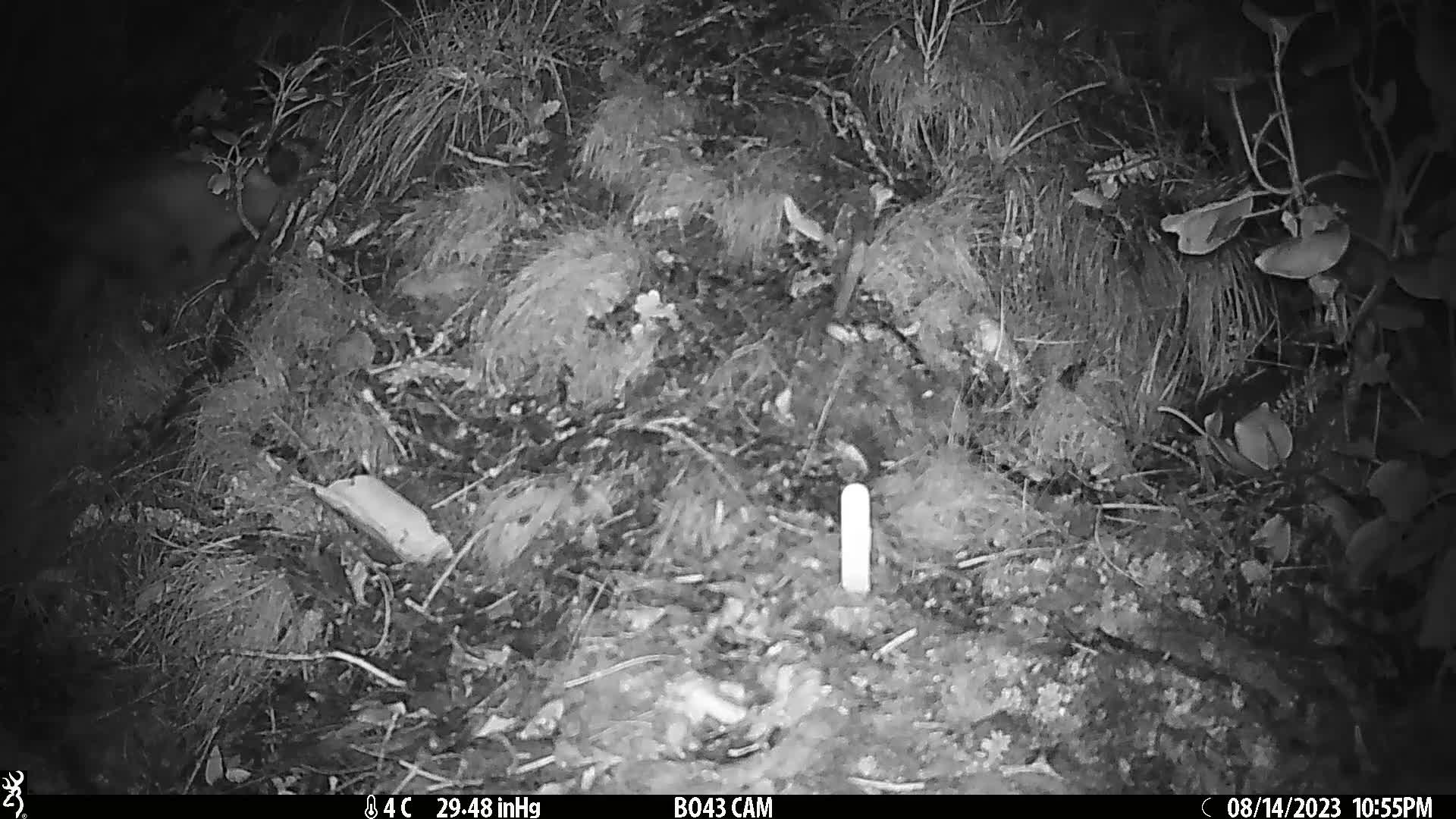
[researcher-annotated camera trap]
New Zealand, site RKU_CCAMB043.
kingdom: Animalia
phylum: Chordata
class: Mammalia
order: Diprotodontia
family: Phalangeridae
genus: Trichosurus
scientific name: Trichosurus vulpecula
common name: common brushtail possum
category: possum